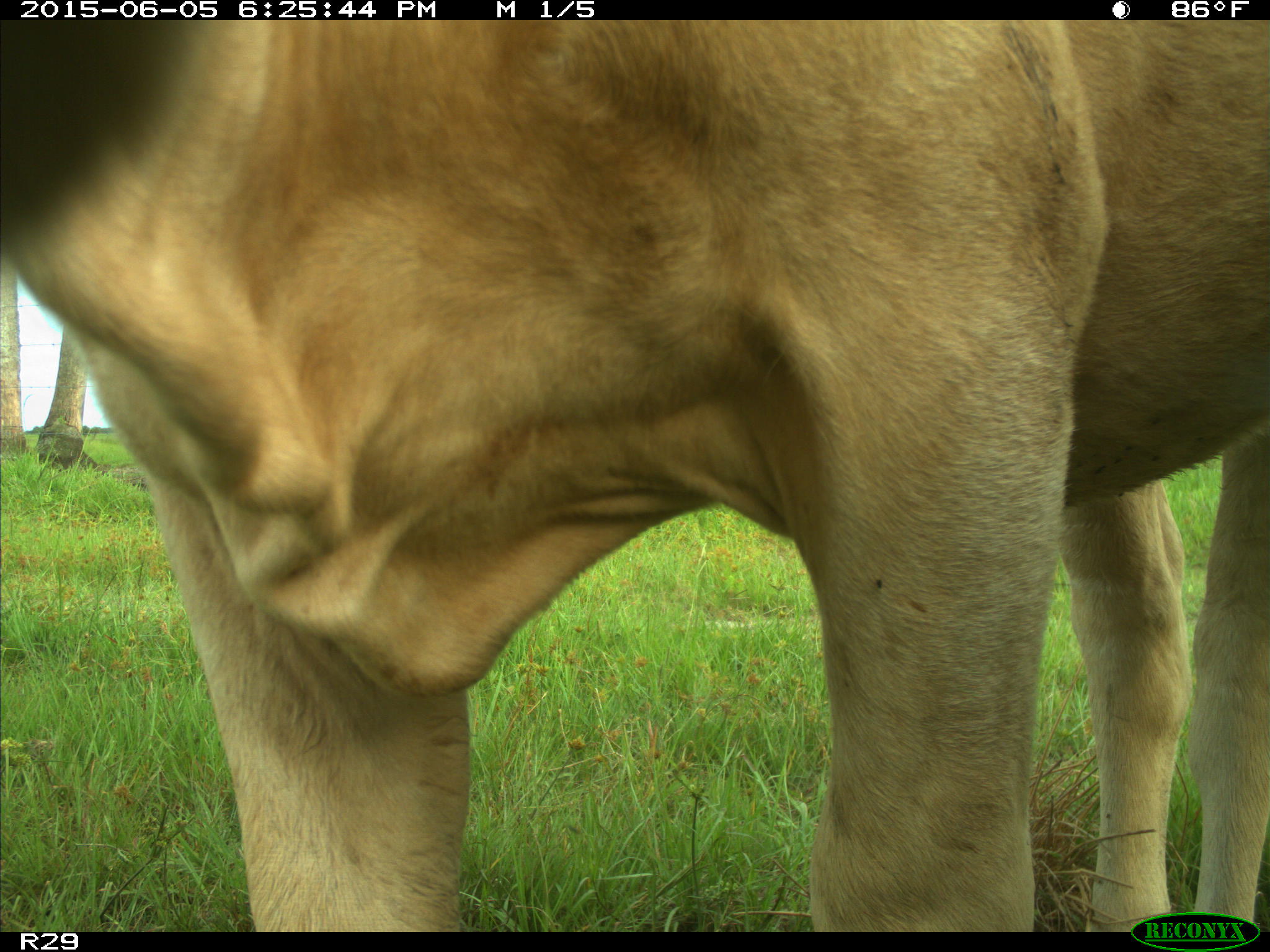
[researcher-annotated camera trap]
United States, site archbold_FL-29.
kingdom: Animalia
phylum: Chordata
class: Mammalia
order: Artiodactyla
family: Bovidae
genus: Bos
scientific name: Bos taurus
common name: domestic cow